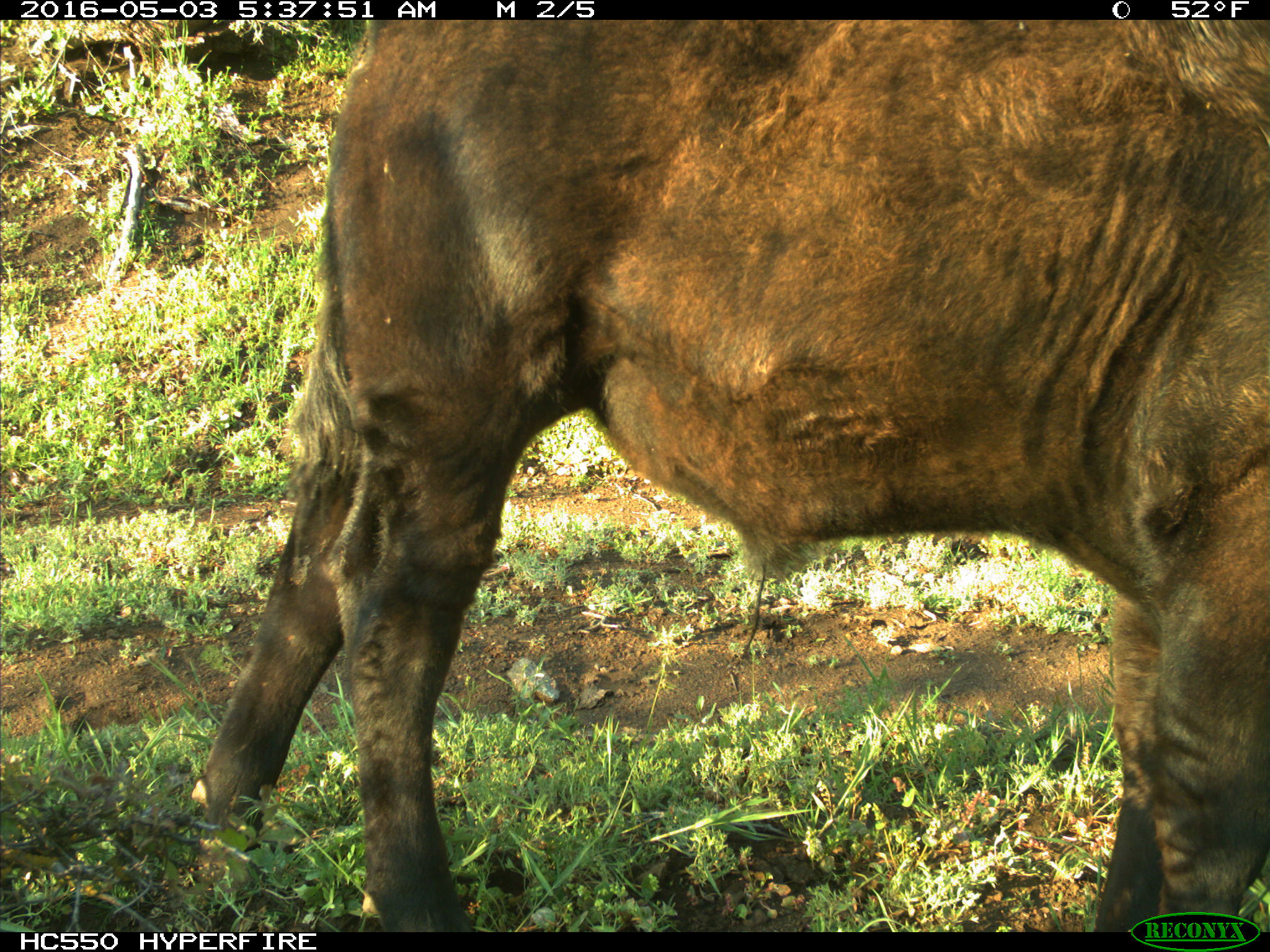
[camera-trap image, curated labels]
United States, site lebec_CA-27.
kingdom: Animalia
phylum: Chordata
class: Mammalia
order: Artiodactyla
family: Bovidae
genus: Bos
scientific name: Bos taurus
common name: domestic cow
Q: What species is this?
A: Bos taurus (domestic cow).